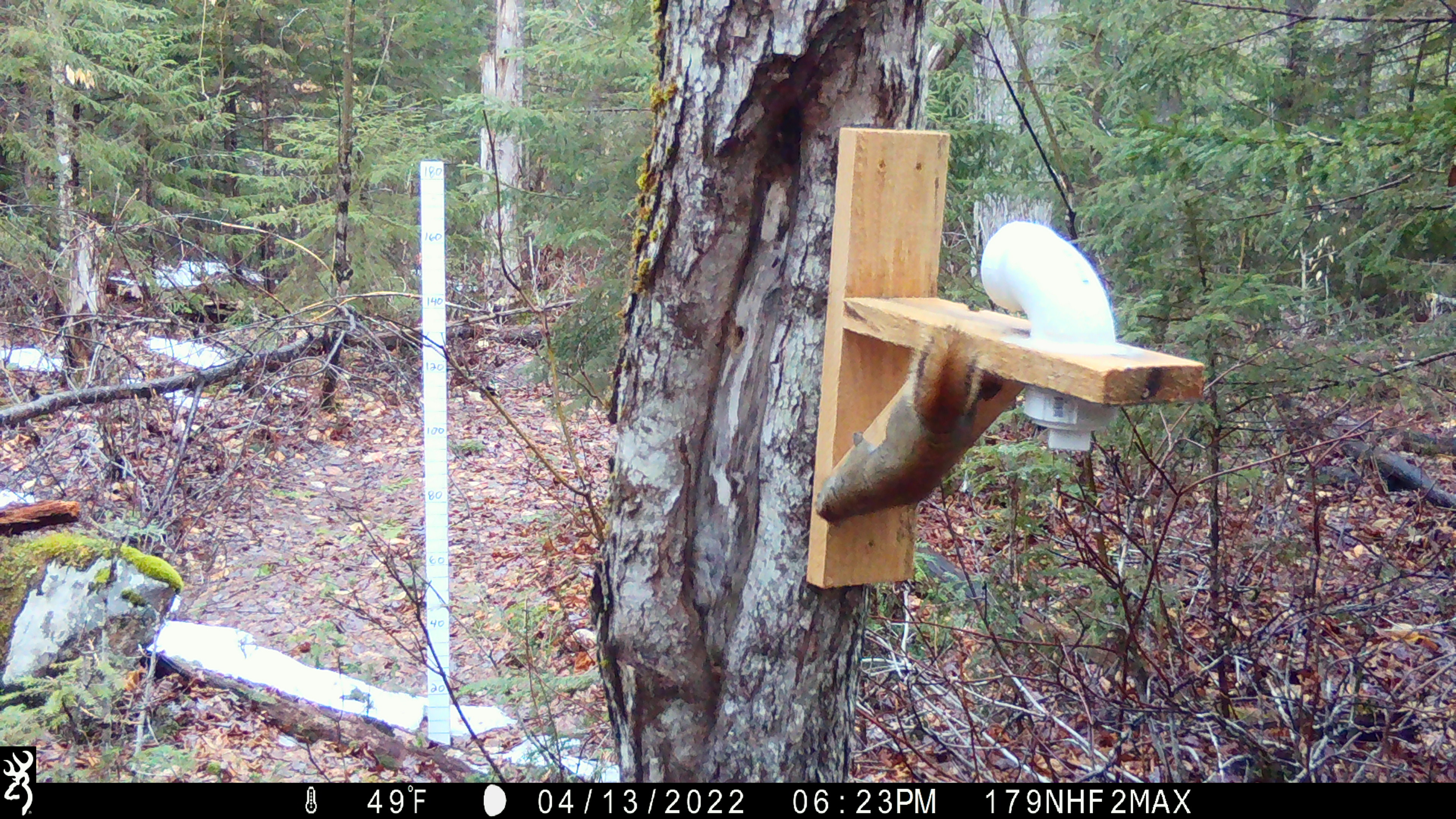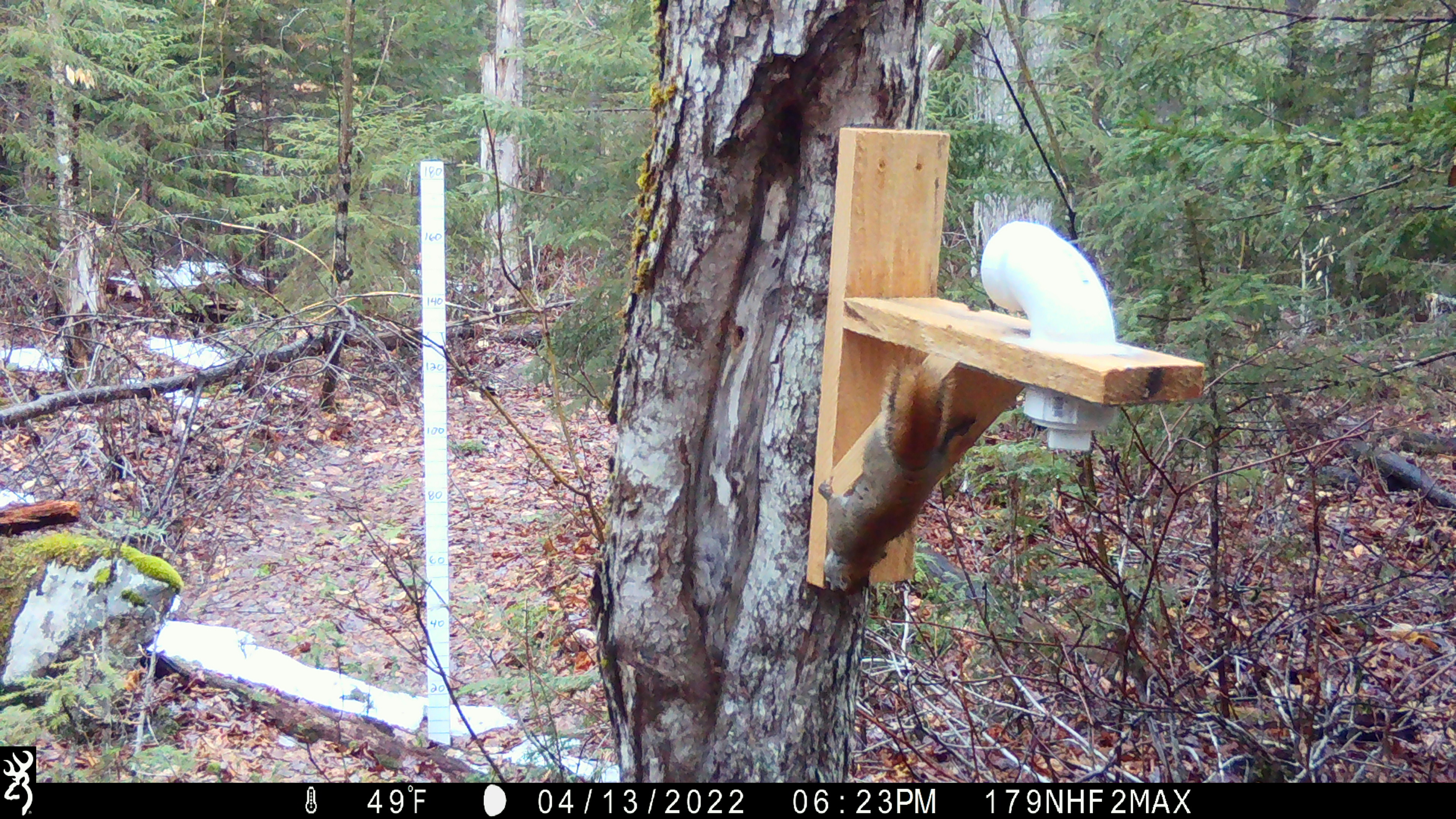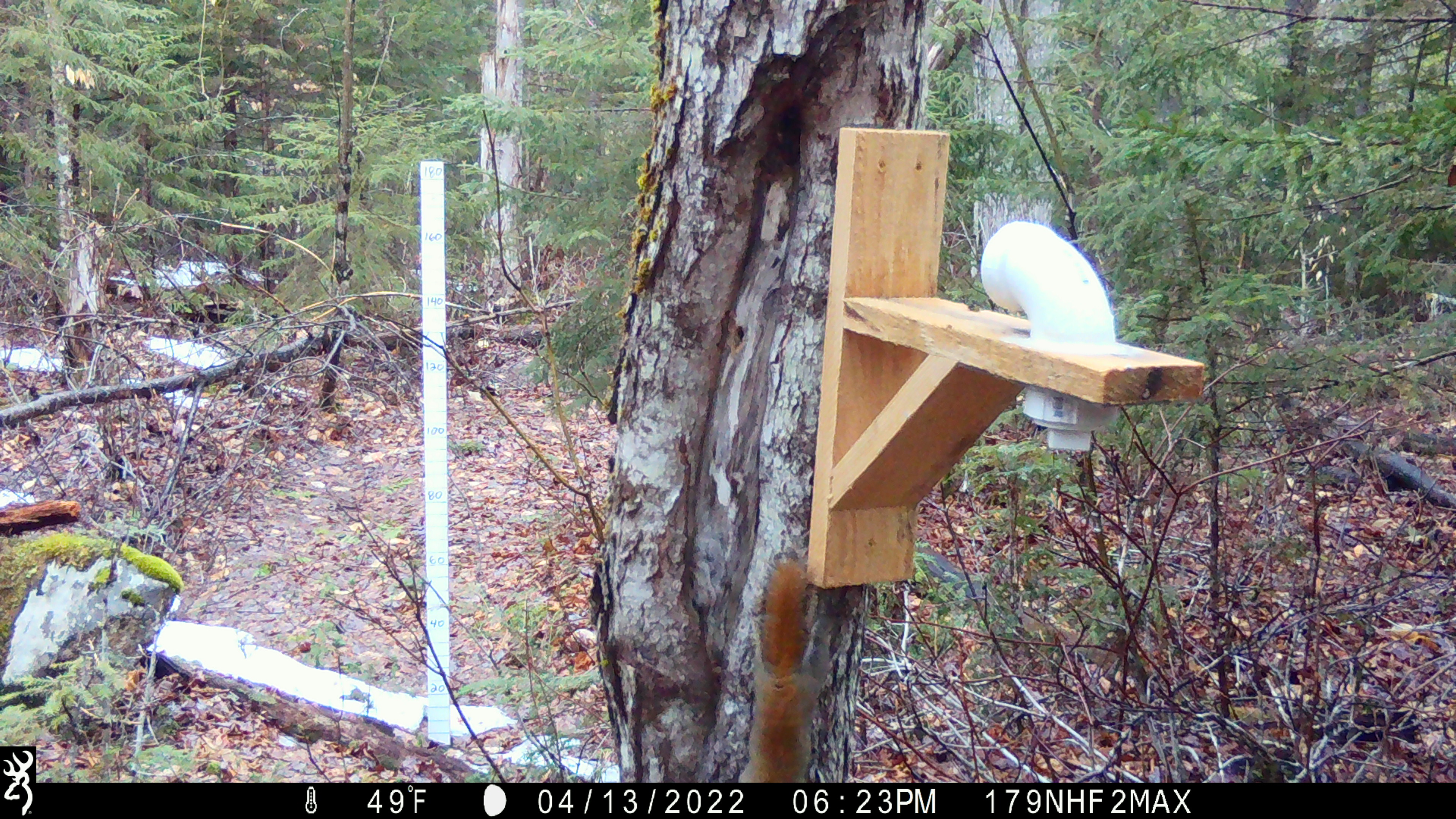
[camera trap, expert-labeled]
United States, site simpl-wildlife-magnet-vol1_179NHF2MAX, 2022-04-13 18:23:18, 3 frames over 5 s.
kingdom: Animalia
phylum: Chordata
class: Mammalia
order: Rodentia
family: Sciuridae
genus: Tamiasciurus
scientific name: Tamiasciurus hudsonicus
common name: red squirrel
Red squirrel (Tamiasciurus hudsonicus).